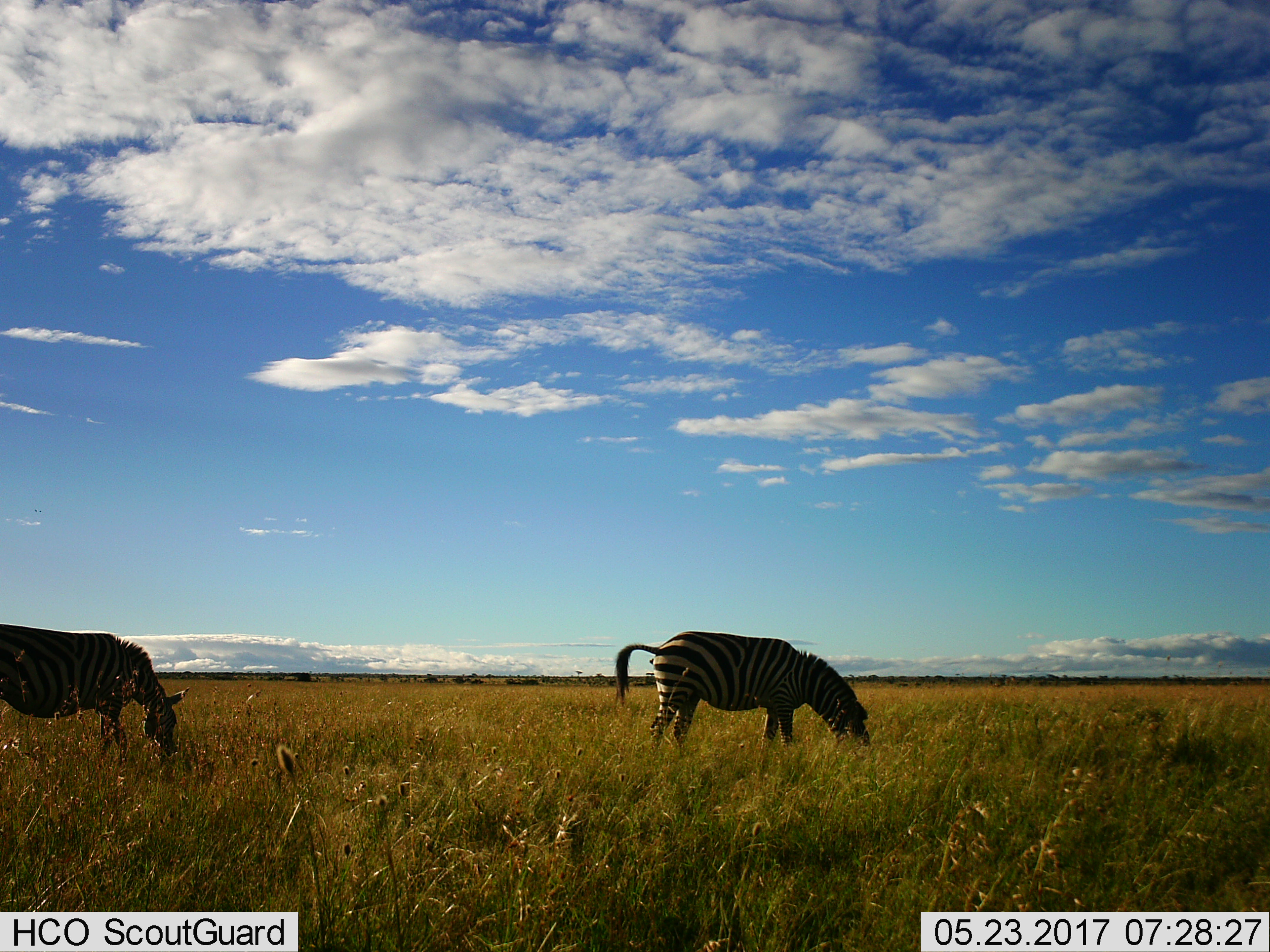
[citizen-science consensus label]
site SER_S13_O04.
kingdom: Animalia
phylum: Chordata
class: Mammalia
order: Perissodactyla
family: Equidae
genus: Equus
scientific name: Equus quagga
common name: plains zebra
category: zebraplains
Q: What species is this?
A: Zebraplains (plains zebra) (Equus quagga).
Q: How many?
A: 2.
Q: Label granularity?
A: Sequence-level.